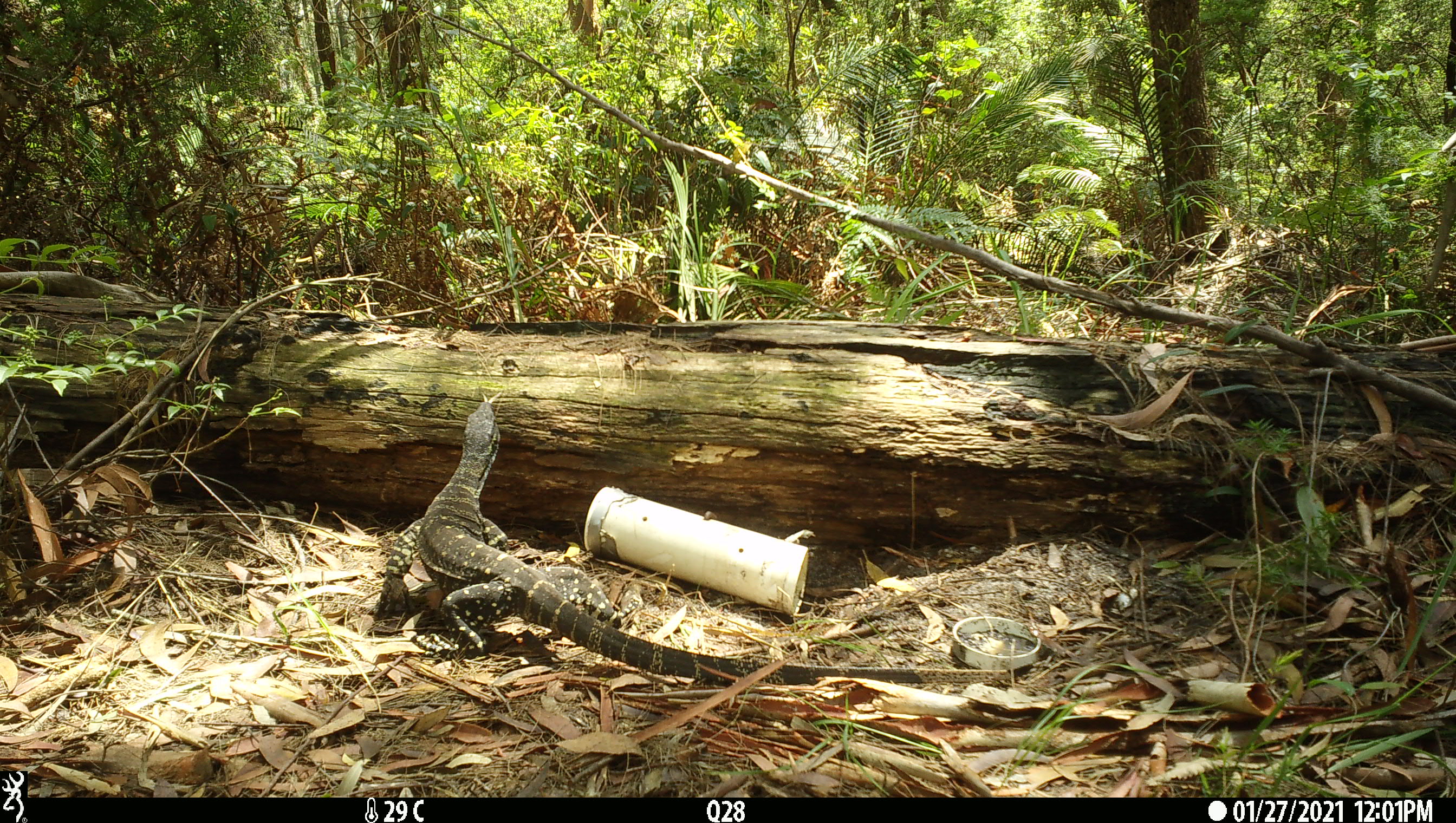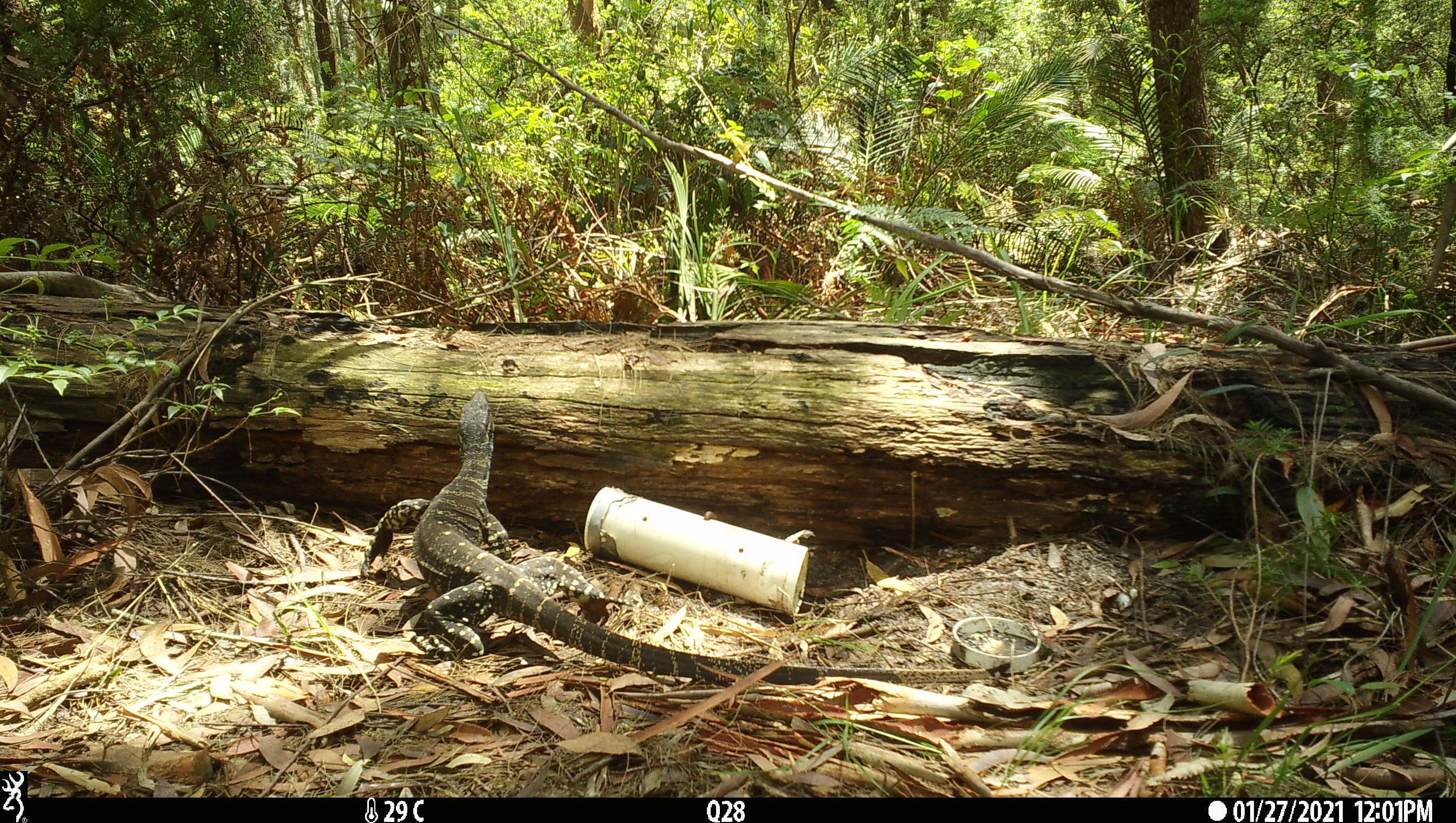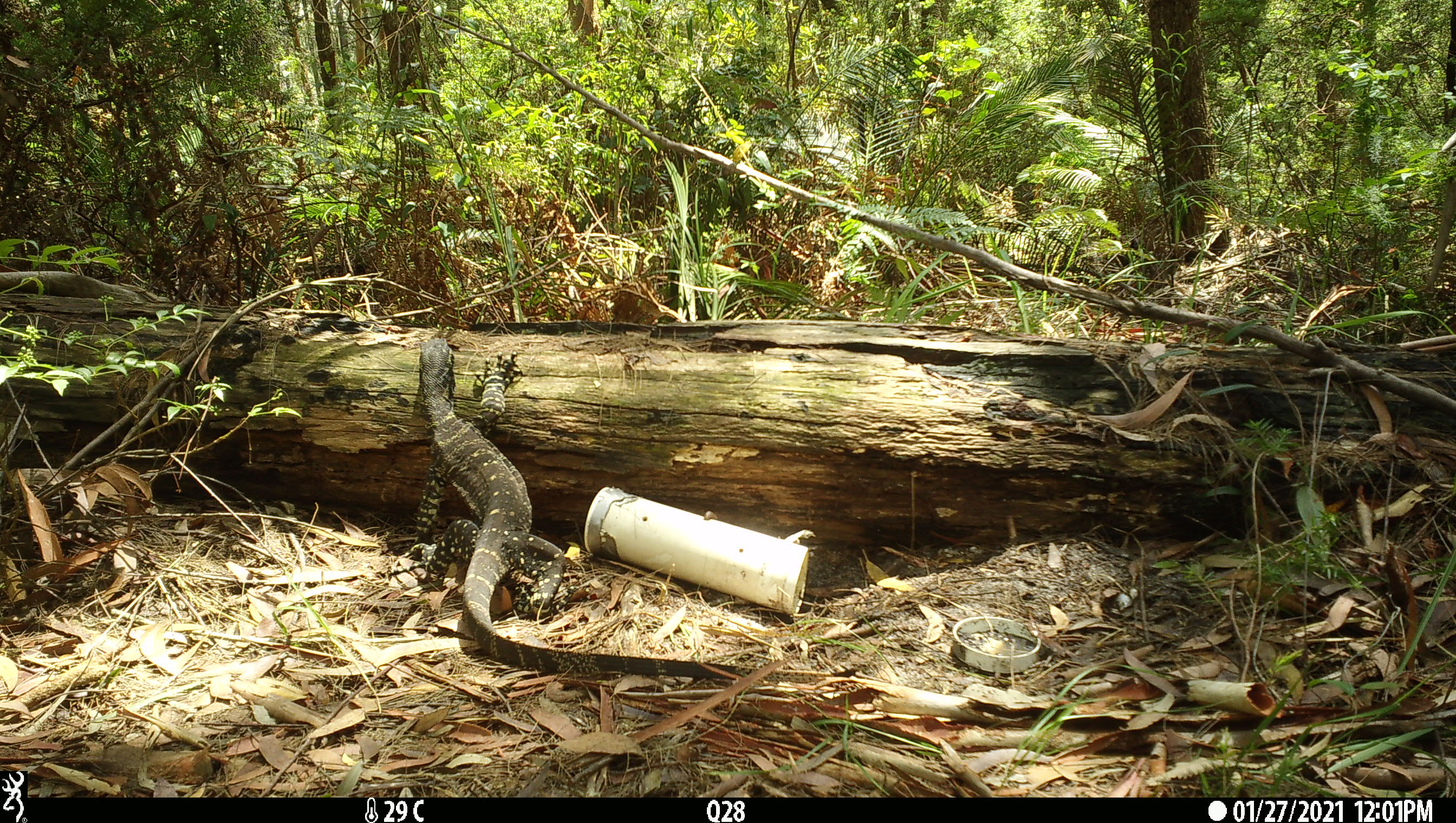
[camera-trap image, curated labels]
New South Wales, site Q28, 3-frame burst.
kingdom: Animalia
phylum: Chordata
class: Reptilia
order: Squamata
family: Varanidae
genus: Varanus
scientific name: Varanus varius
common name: lace monitor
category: goanna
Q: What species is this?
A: Goanna (lace monitor) (Varanus varius).